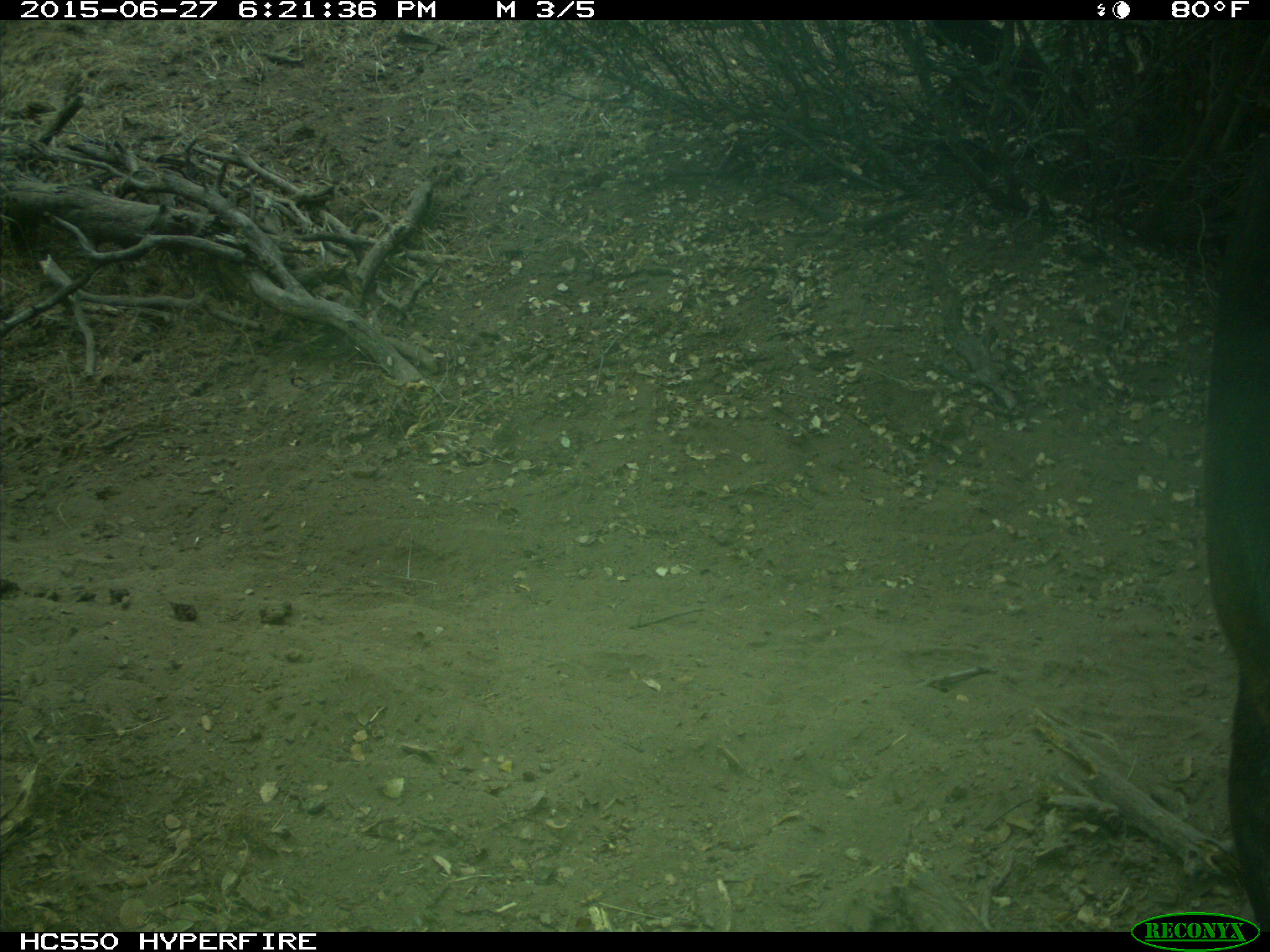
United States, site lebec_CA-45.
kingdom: Animalia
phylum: Chordata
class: Mammalia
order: Artiodactyla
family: Bovidae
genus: Bos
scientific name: Bos taurus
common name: domestic cow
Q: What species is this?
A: Bos taurus (domestic cow).